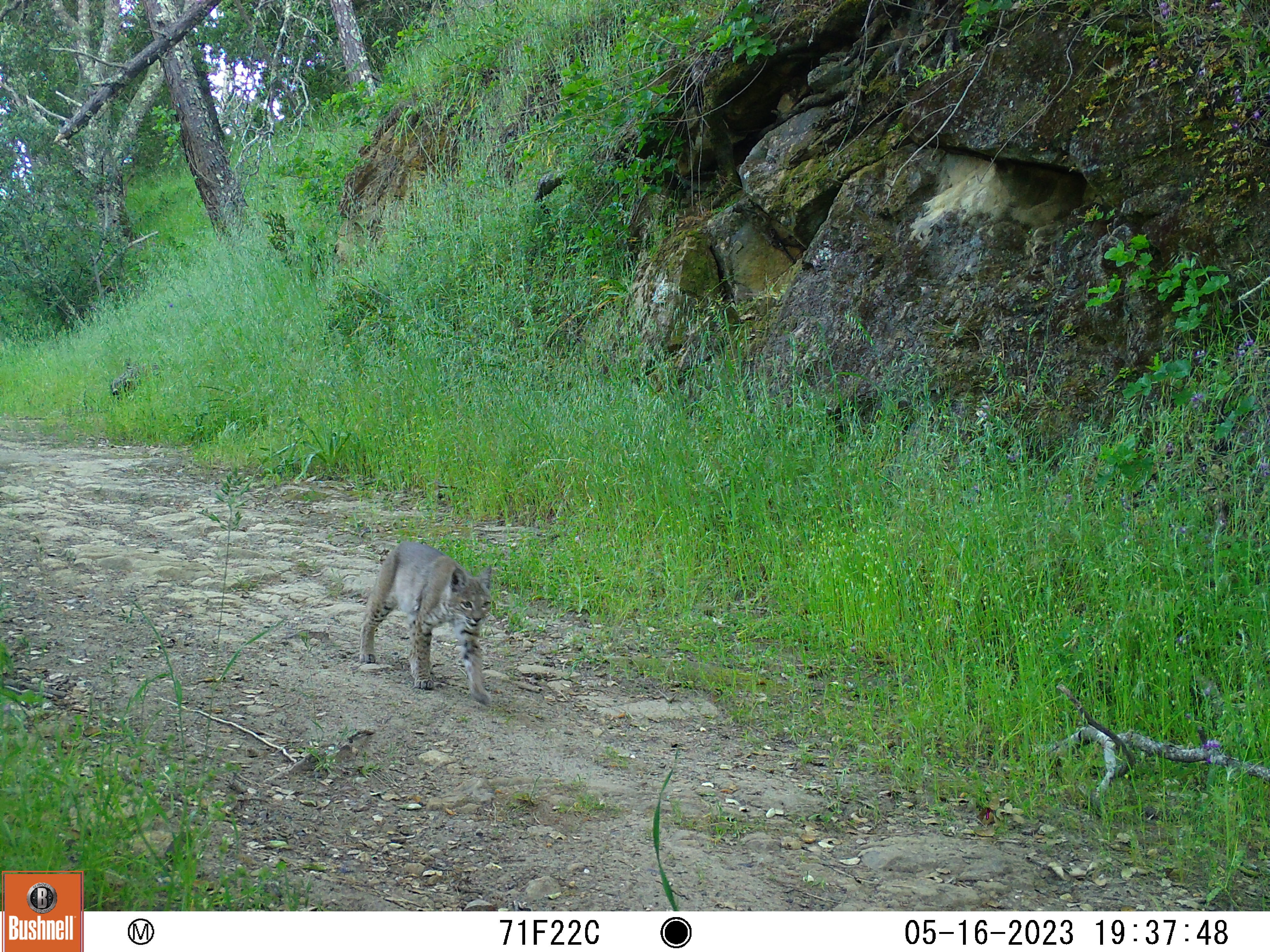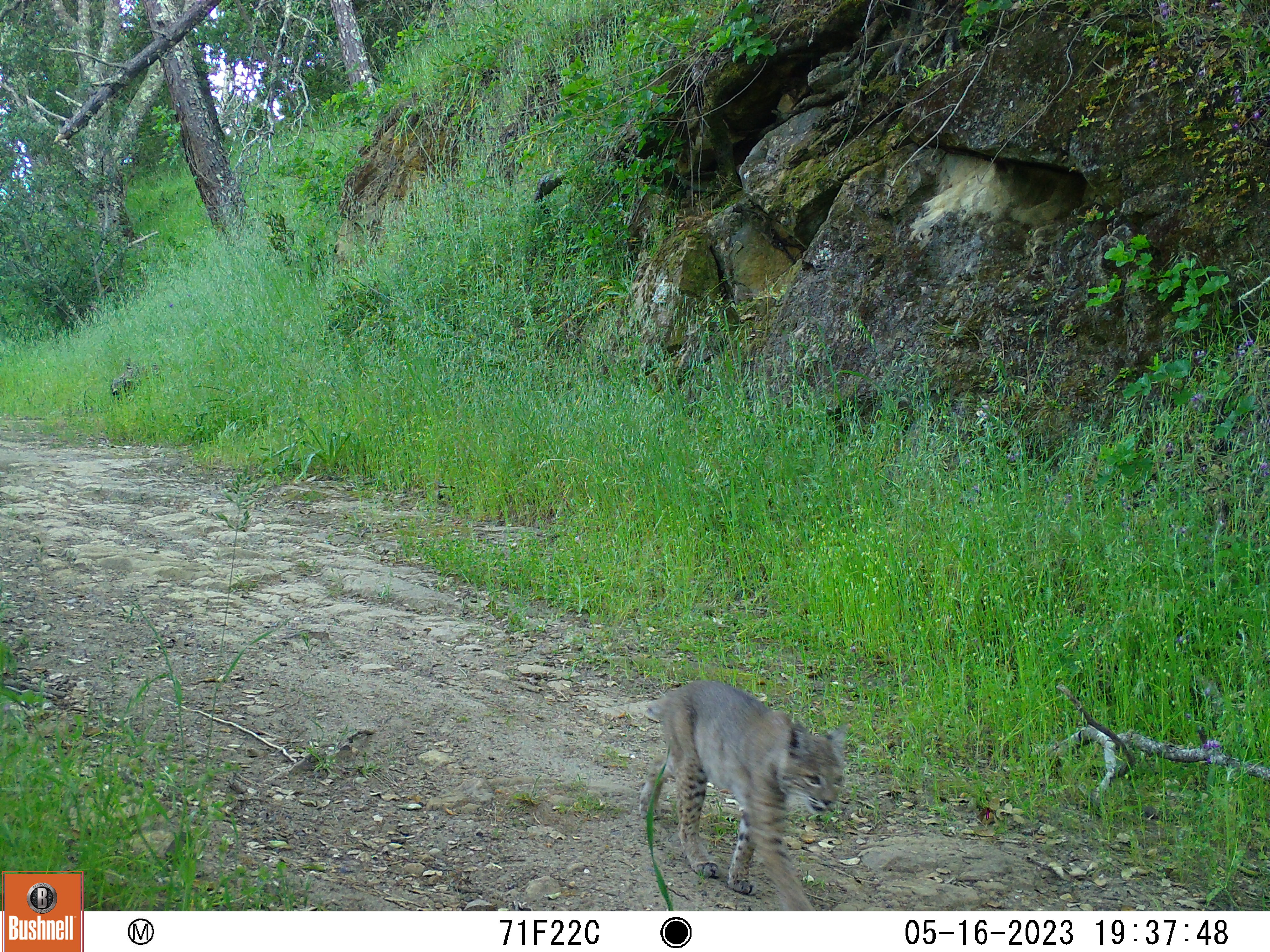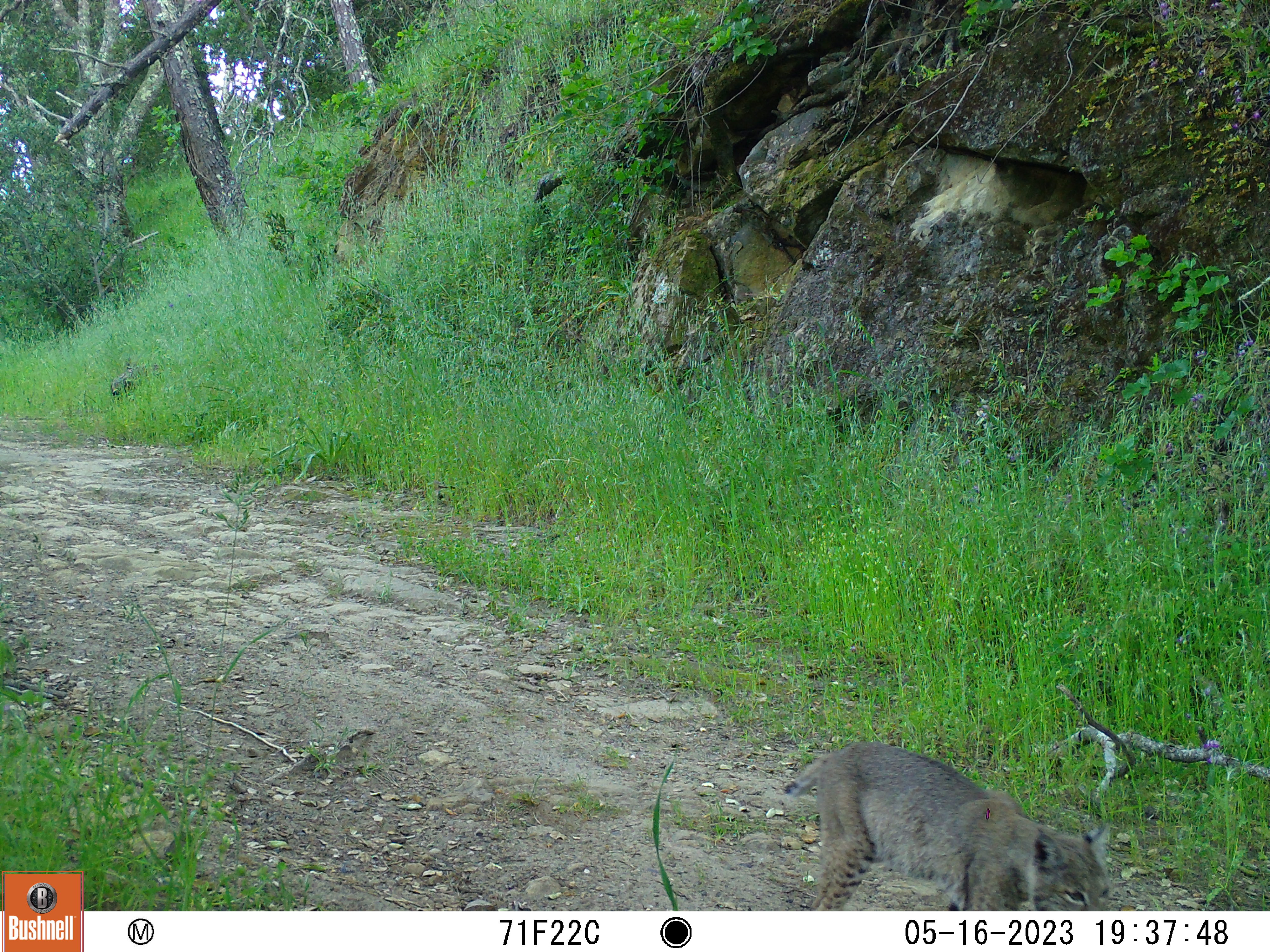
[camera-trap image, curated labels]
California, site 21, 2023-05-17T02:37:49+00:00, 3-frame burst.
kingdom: Animalia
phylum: Chordata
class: Mammalia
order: Carnivora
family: Felidae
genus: Lynx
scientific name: Lynx rufus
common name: bobcat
Bobcat (Lynx rufus).